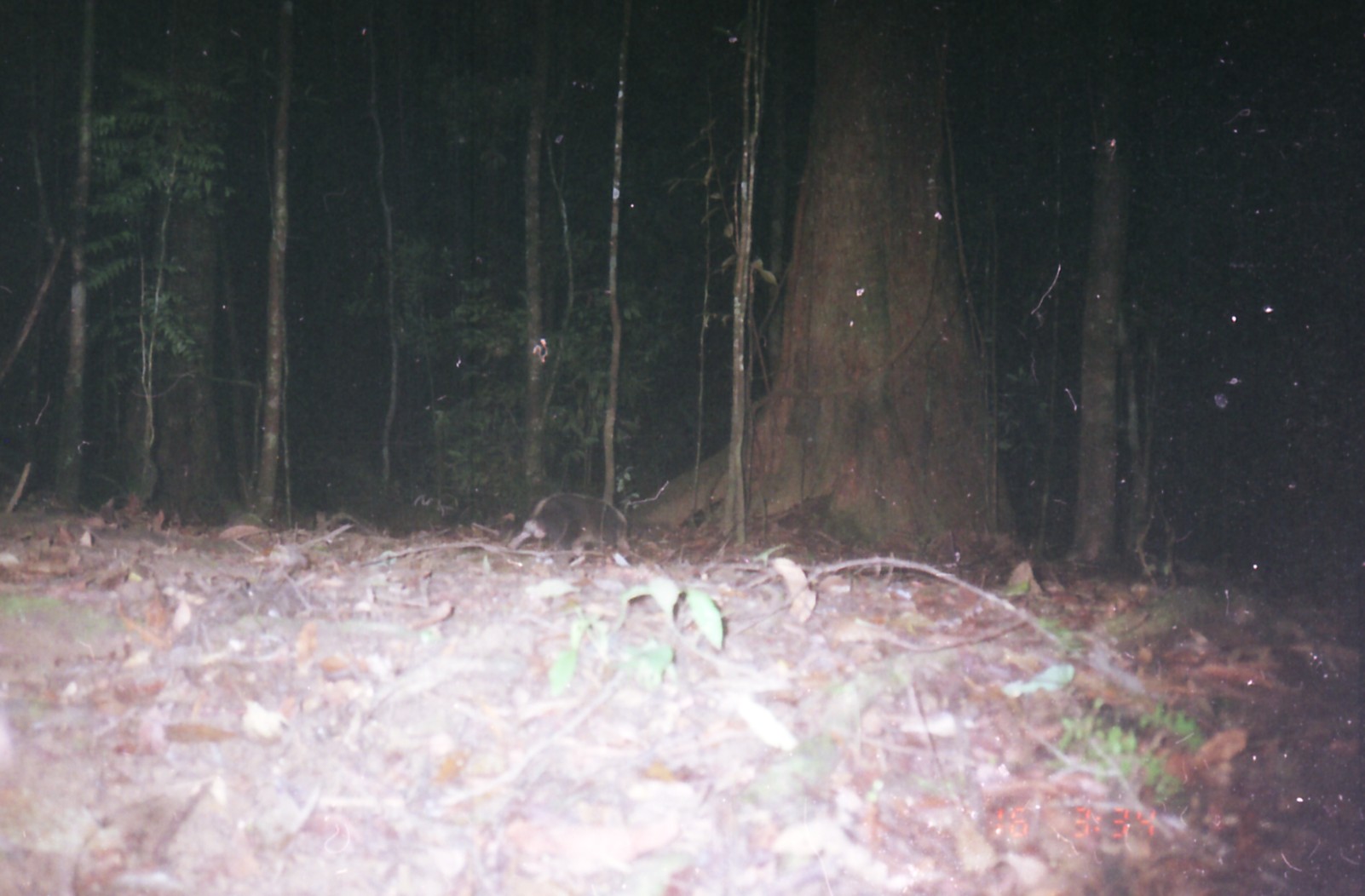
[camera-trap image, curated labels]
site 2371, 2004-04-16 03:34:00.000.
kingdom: Animalia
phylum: Chordata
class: Mammalia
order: Carnivora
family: Mephitidae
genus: Mydaus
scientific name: Mydaus javanensis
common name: sunda stink-badger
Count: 1.